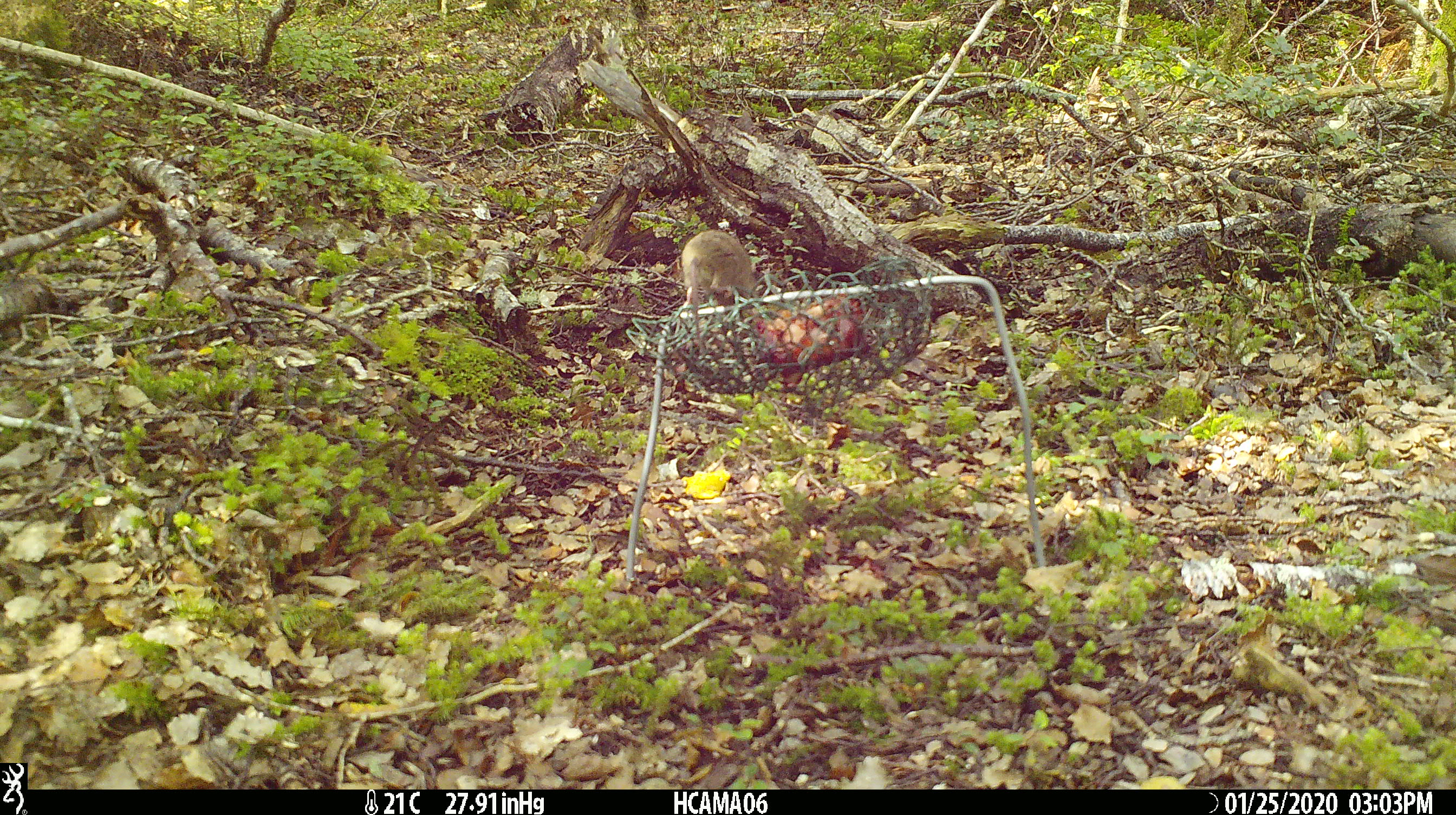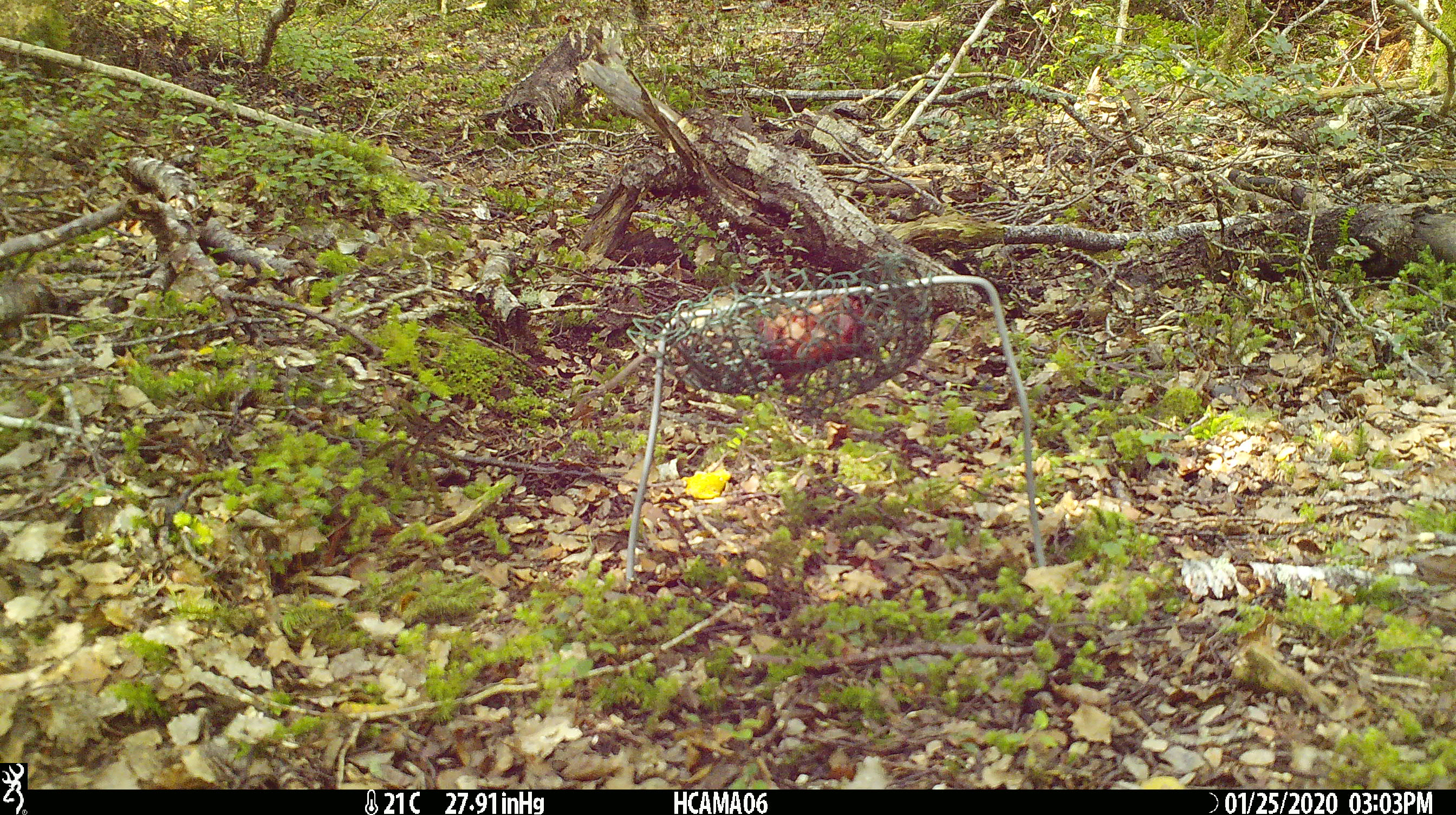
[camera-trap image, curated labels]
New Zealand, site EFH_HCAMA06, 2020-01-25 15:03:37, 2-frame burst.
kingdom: Animalia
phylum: Chordata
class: Mammalia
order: Rodentia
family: Muridae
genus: Mus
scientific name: Mus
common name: mouse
Mouse (Mus).